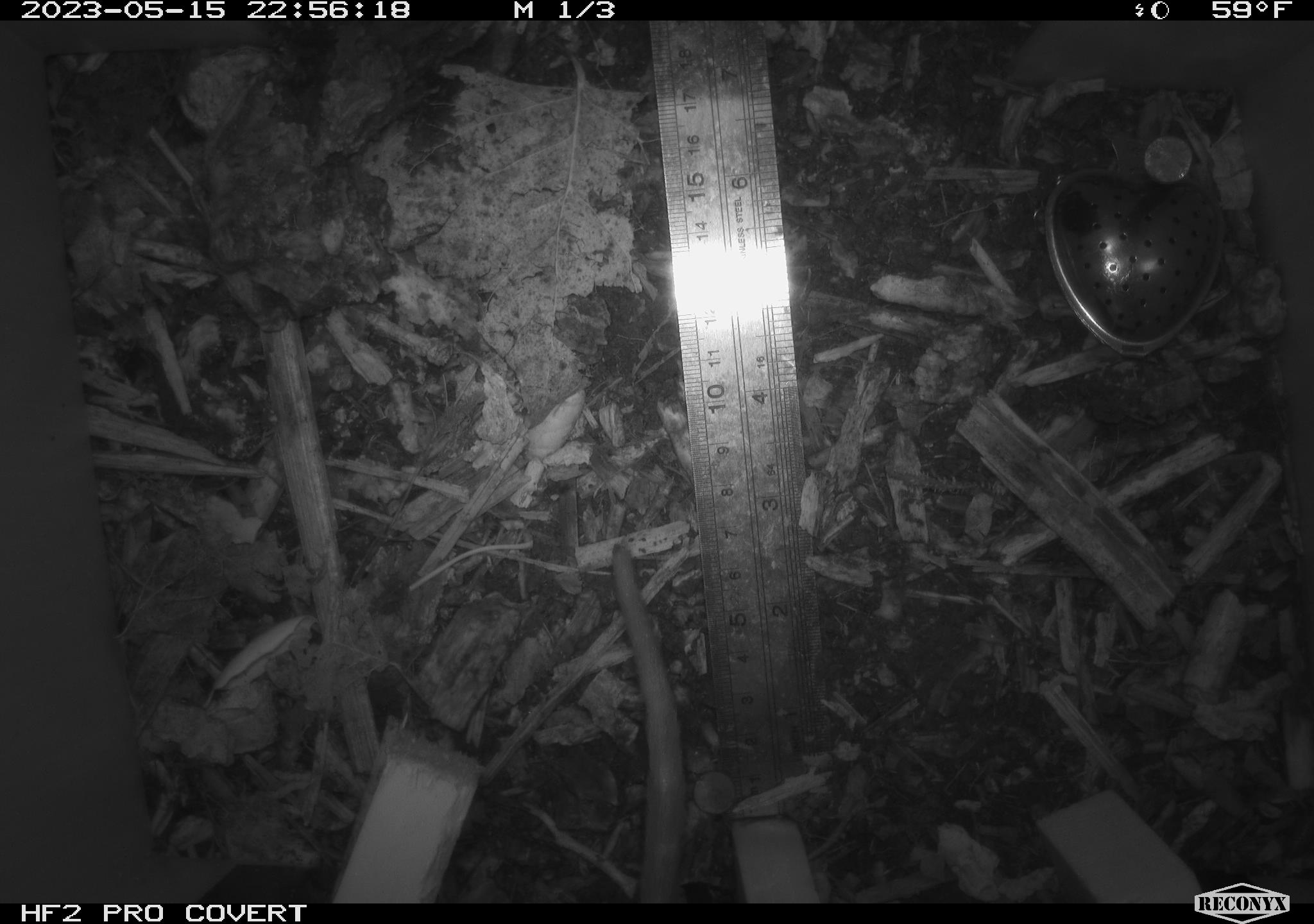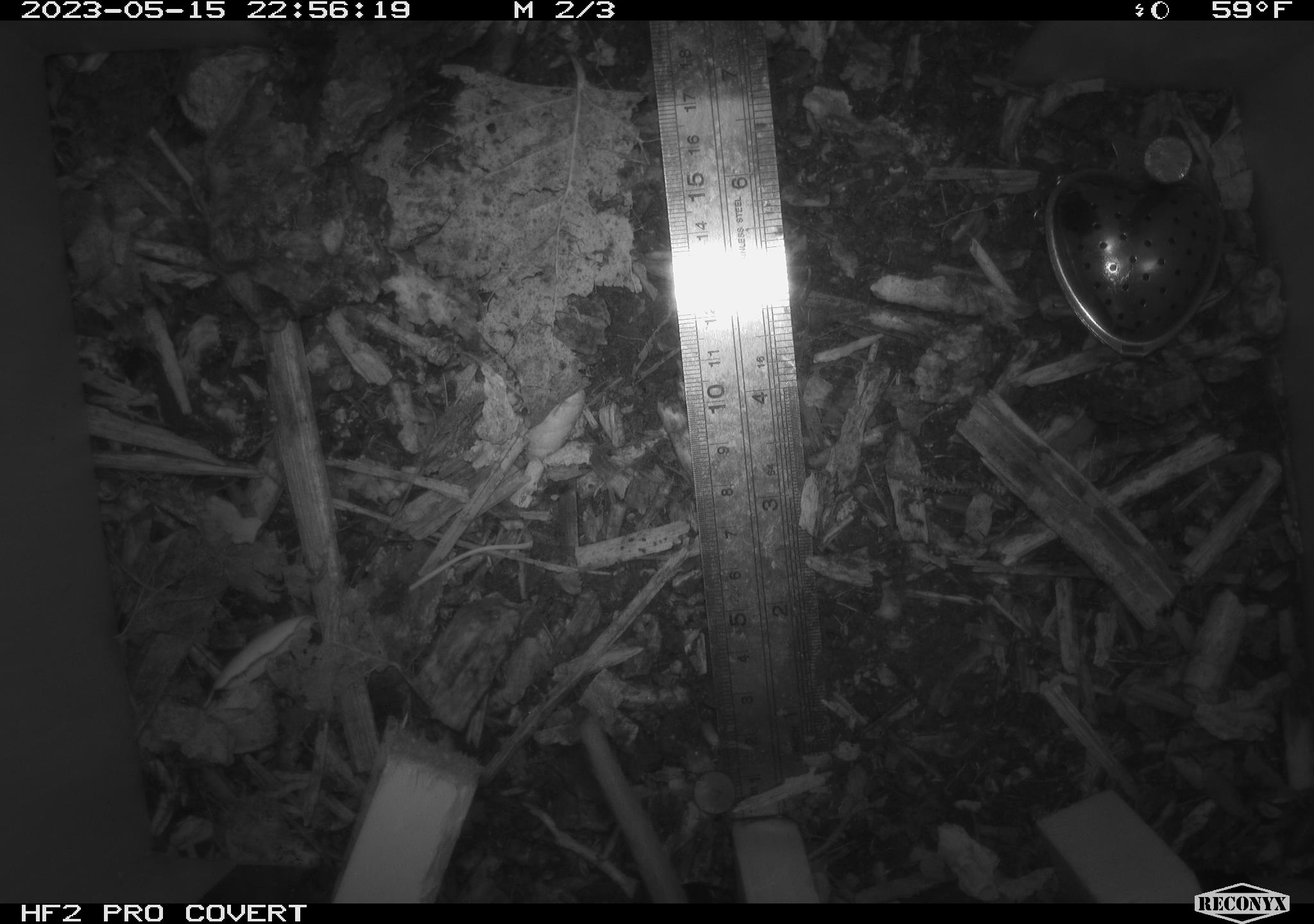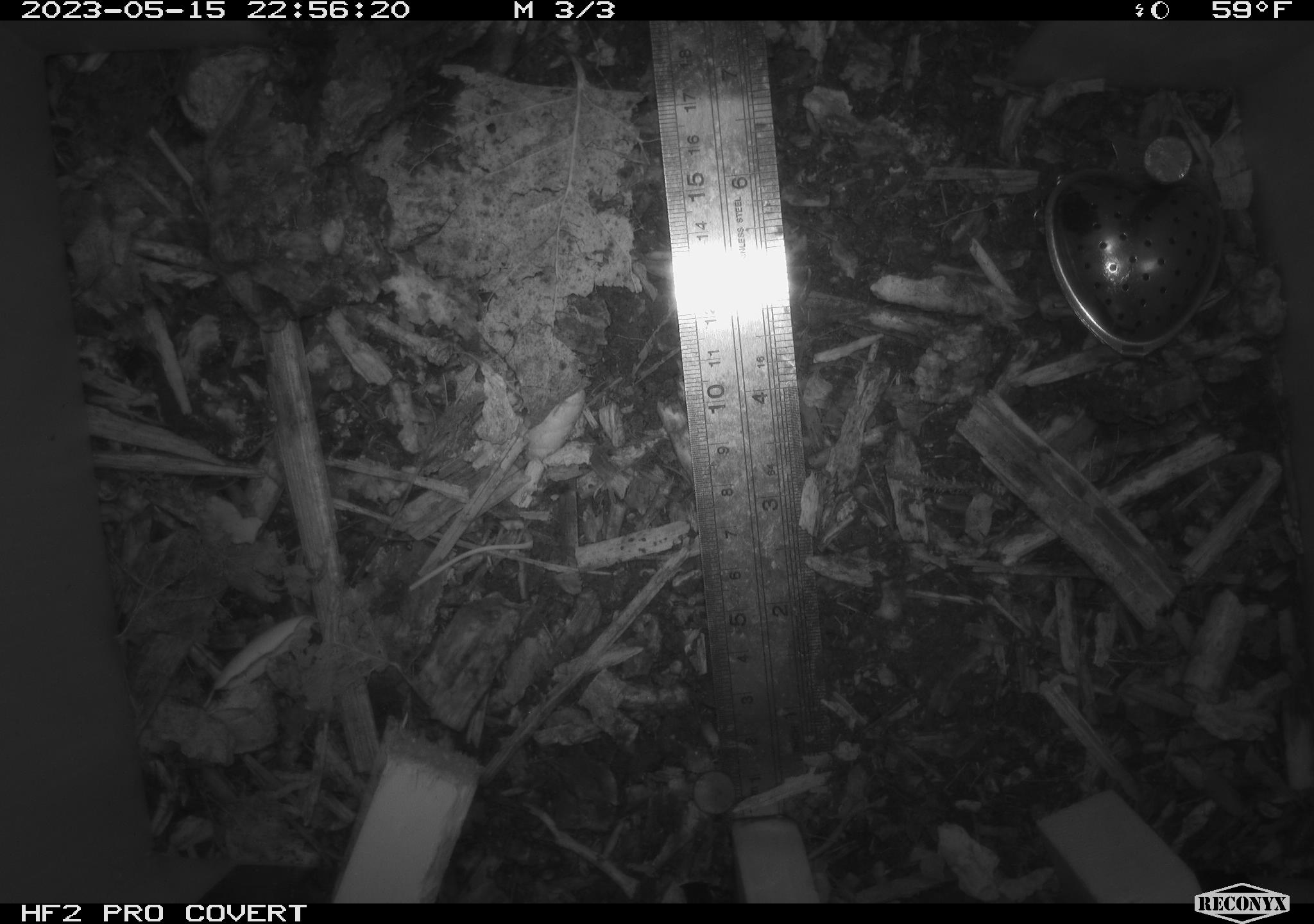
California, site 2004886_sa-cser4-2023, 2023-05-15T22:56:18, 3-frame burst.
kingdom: Animalia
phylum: Chordata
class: Mammalia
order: Rodentia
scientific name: Rodentia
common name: woodrat or rat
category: woodrat or rat species